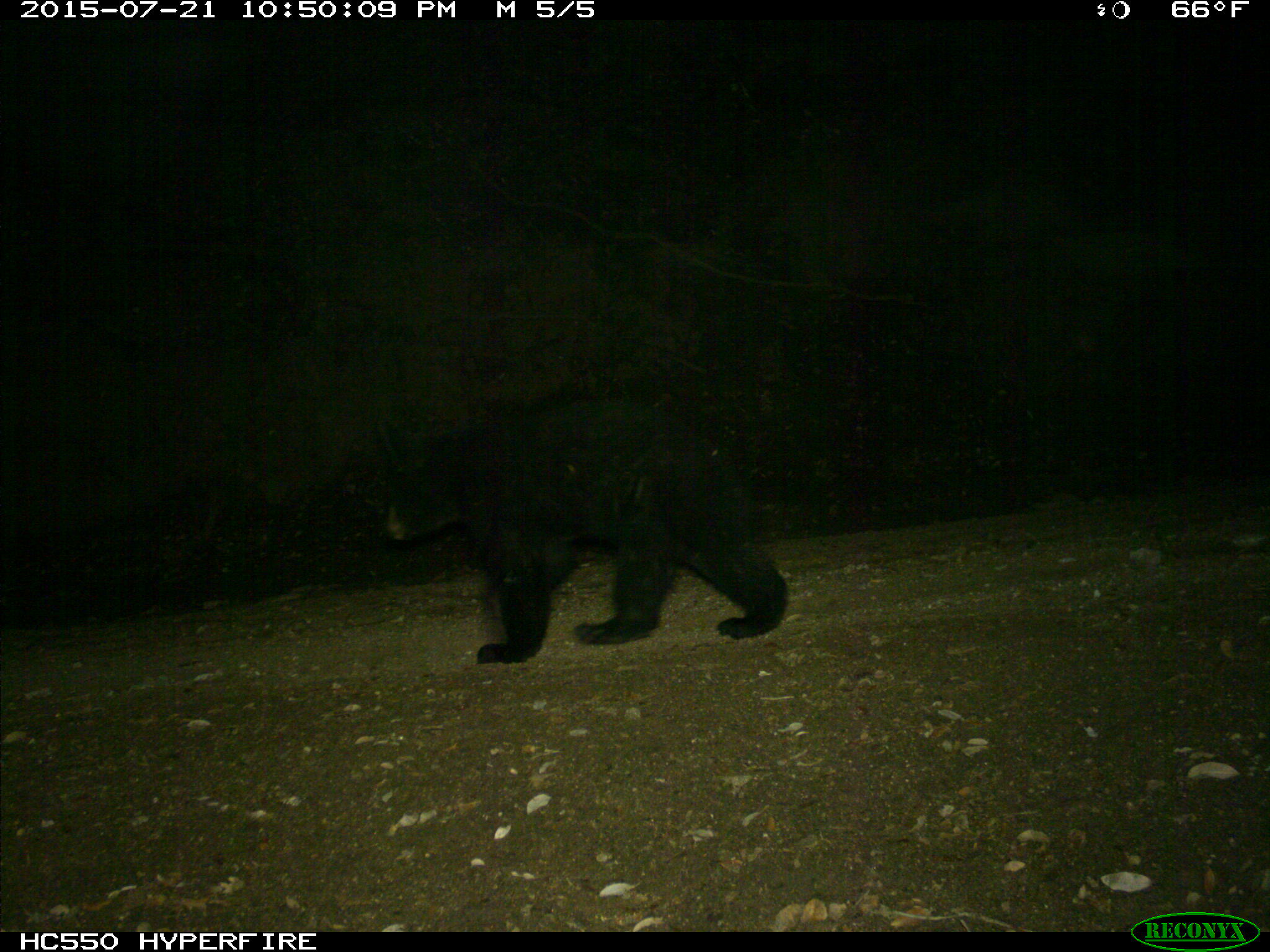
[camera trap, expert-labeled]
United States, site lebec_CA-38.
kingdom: Animalia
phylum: Chordata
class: Mammalia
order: Carnivora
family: Ursidae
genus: Ursus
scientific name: Ursus americanus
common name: american black bear